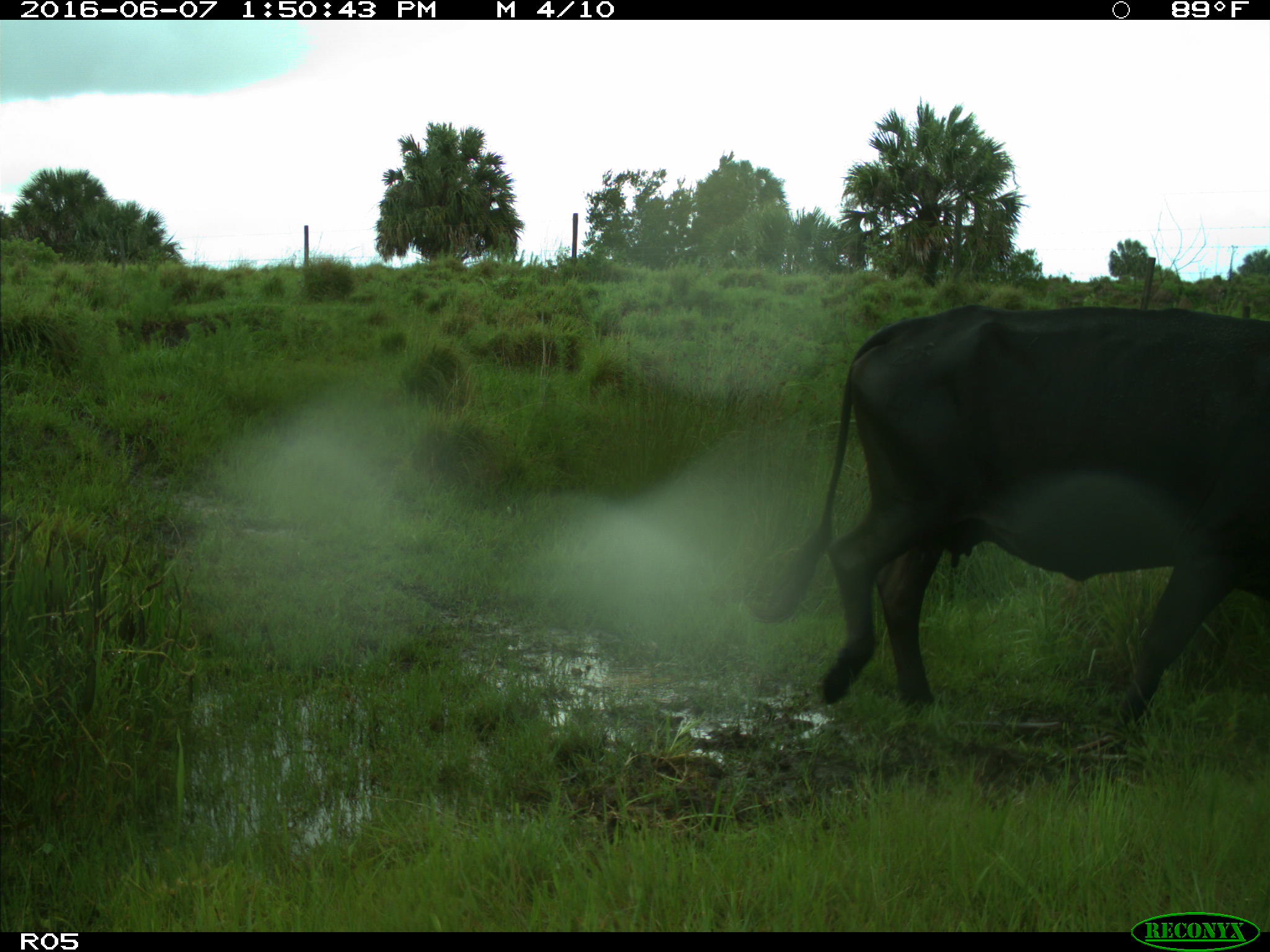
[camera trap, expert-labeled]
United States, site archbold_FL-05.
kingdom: Animalia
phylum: Chordata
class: Mammalia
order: Artiodactyla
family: Bovidae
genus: Bos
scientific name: Bos taurus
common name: domestic cow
Bos taurus (domestic cow).